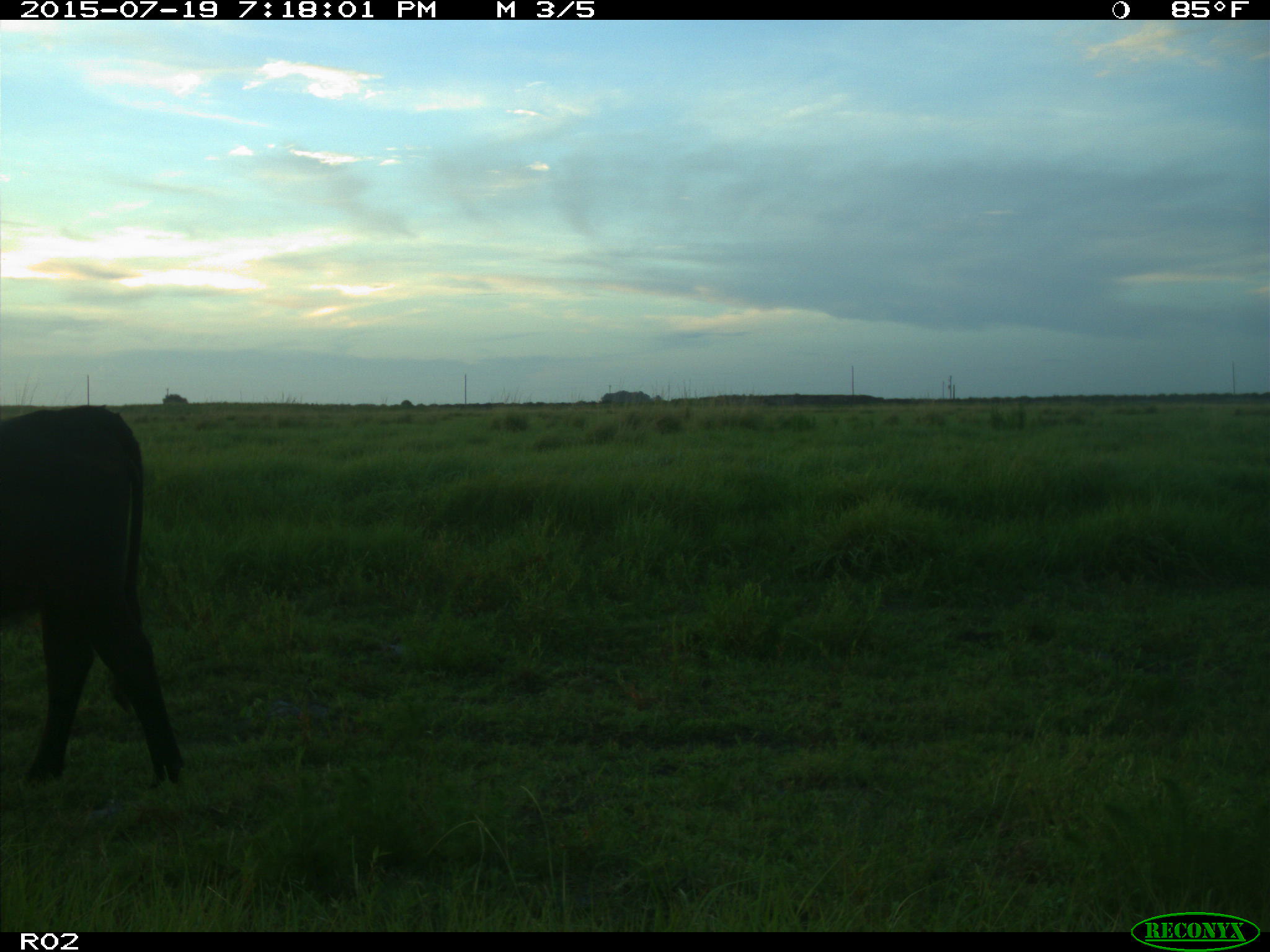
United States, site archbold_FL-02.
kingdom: Animalia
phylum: Chordata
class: Mammalia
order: Artiodactyla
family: Bovidae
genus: Bos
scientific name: Bos taurus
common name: domestic cow